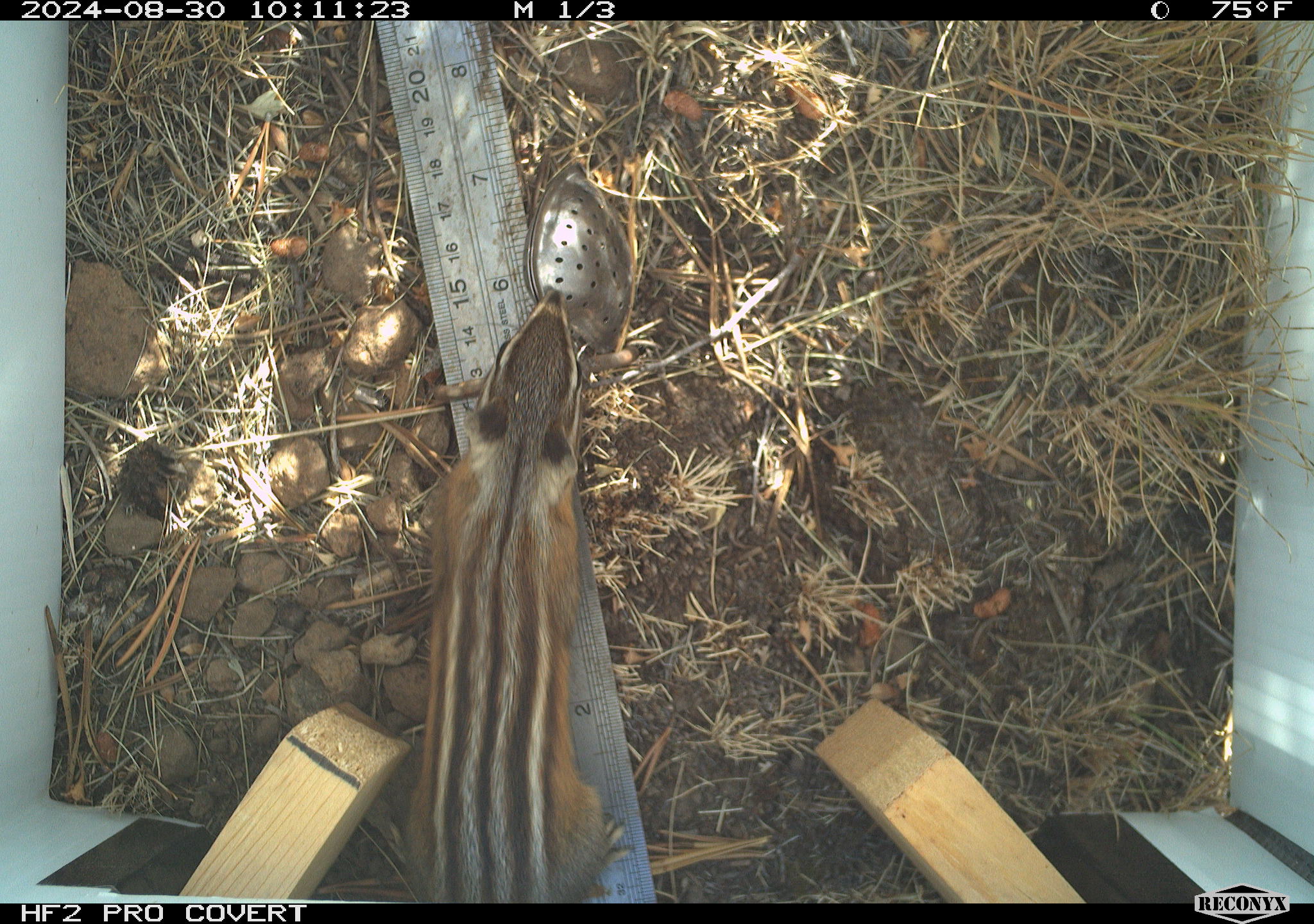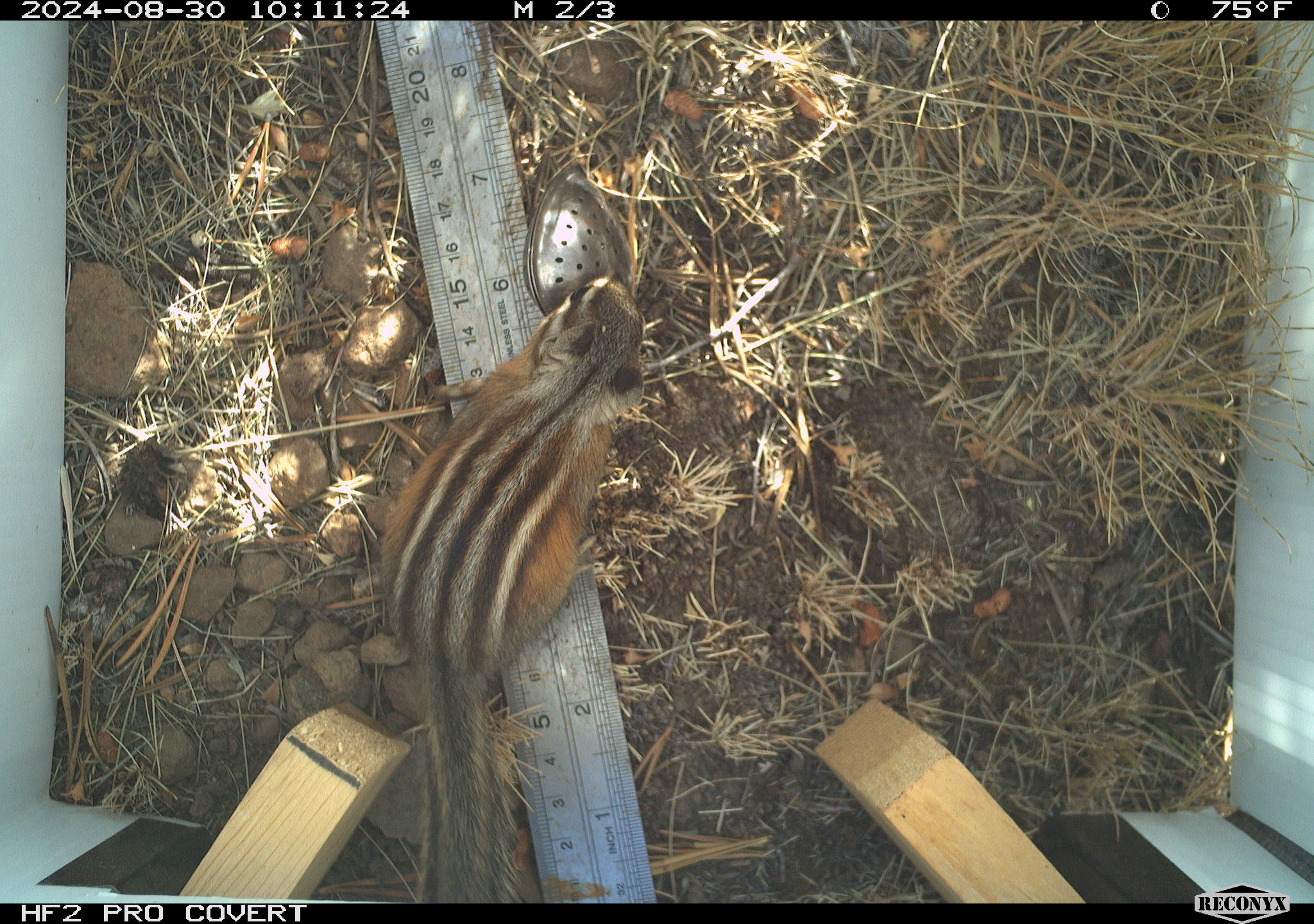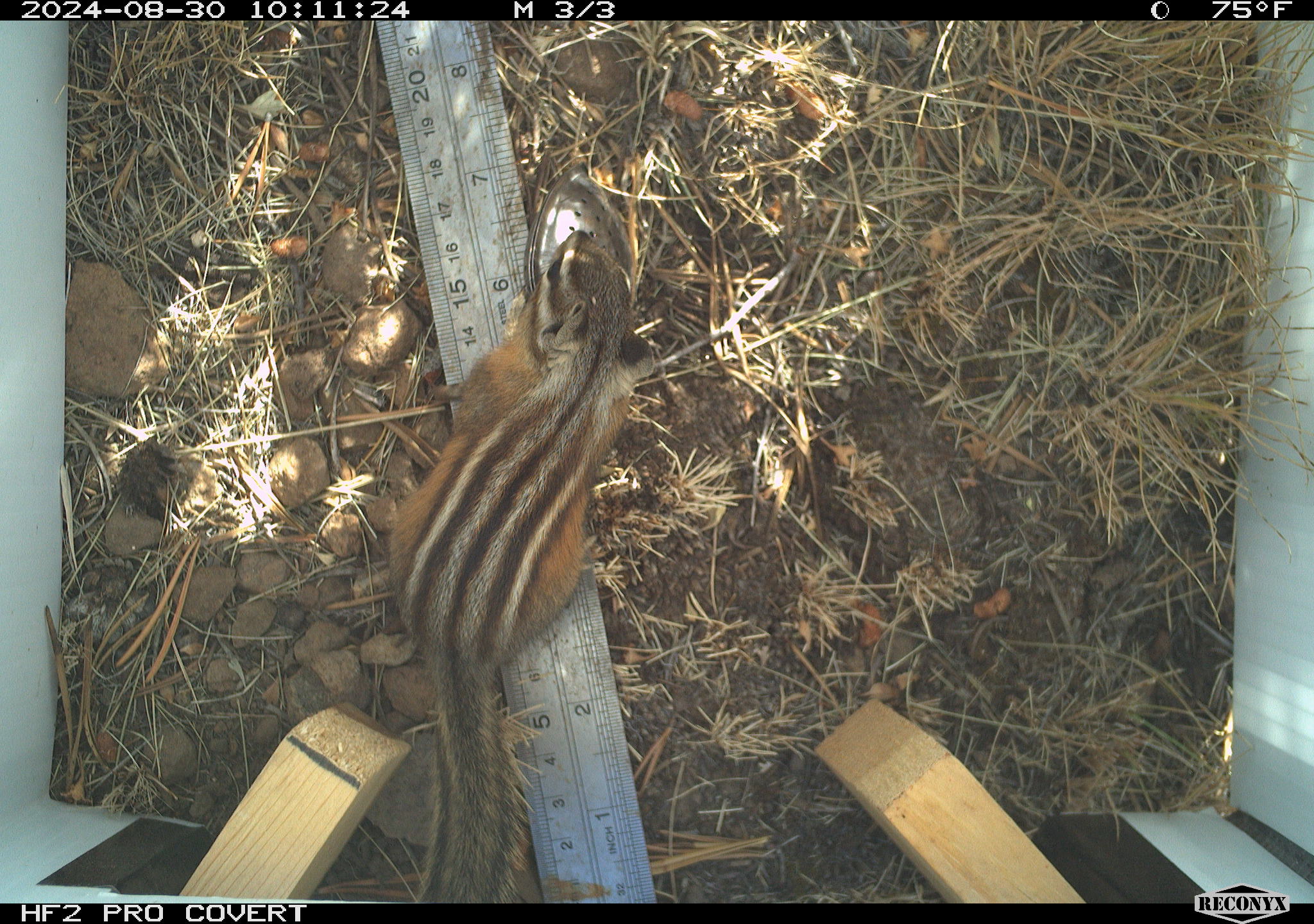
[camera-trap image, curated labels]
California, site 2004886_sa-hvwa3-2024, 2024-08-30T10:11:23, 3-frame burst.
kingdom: Animalia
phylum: Chordata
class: Mammalia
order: Rodentia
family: Sciuridae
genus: Neotamias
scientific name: Neotamias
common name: western chipmunks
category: neotamias species